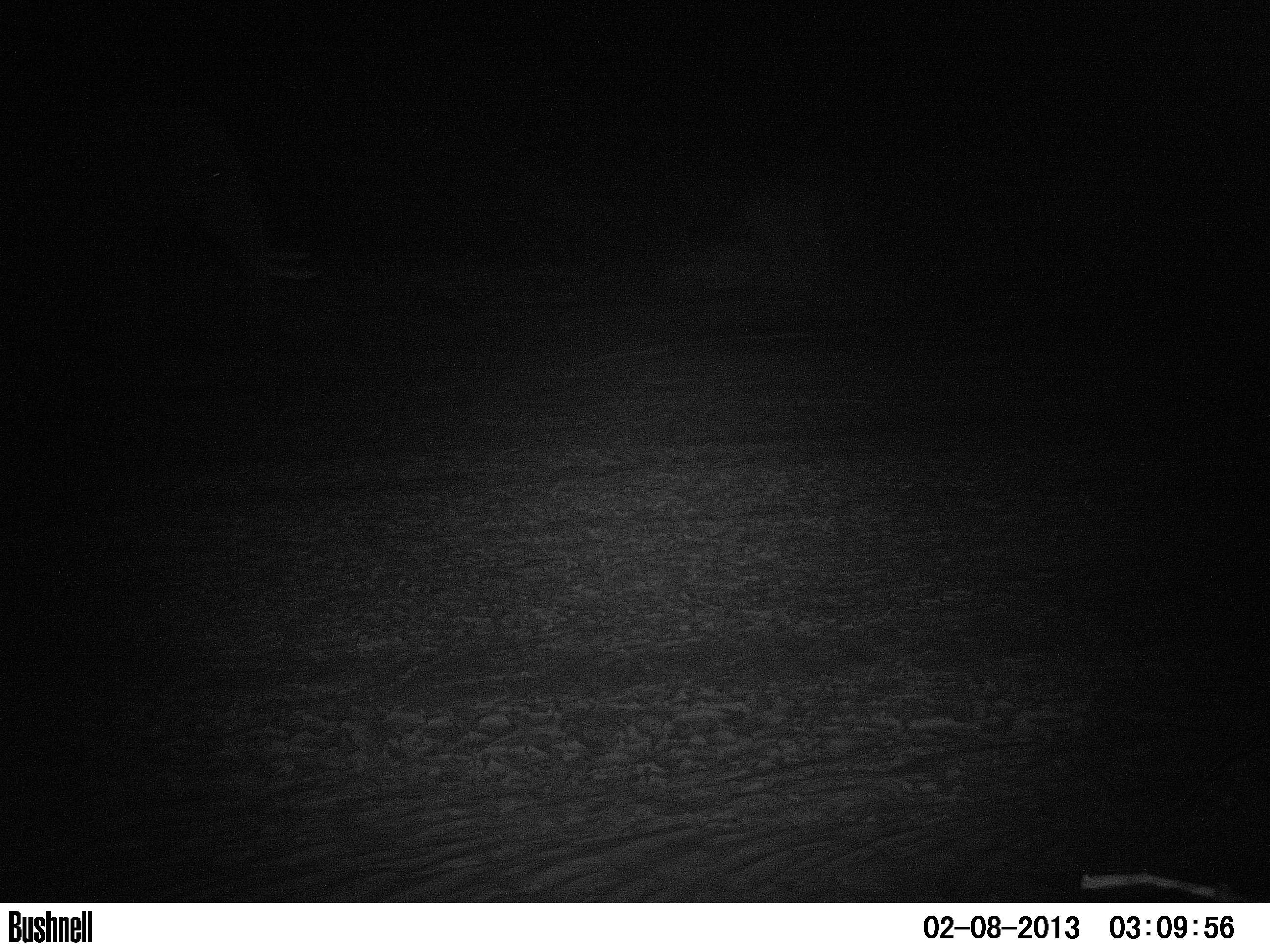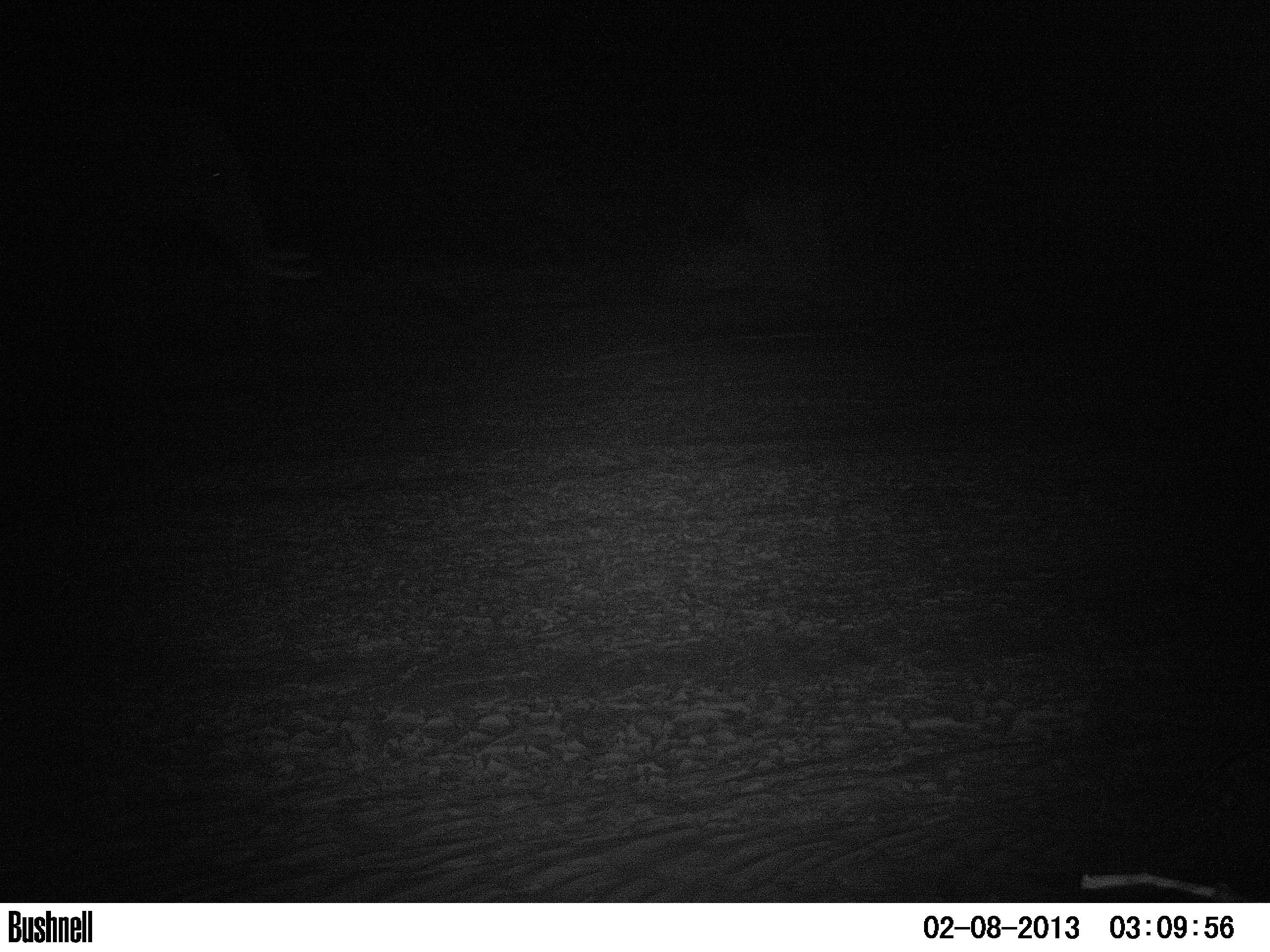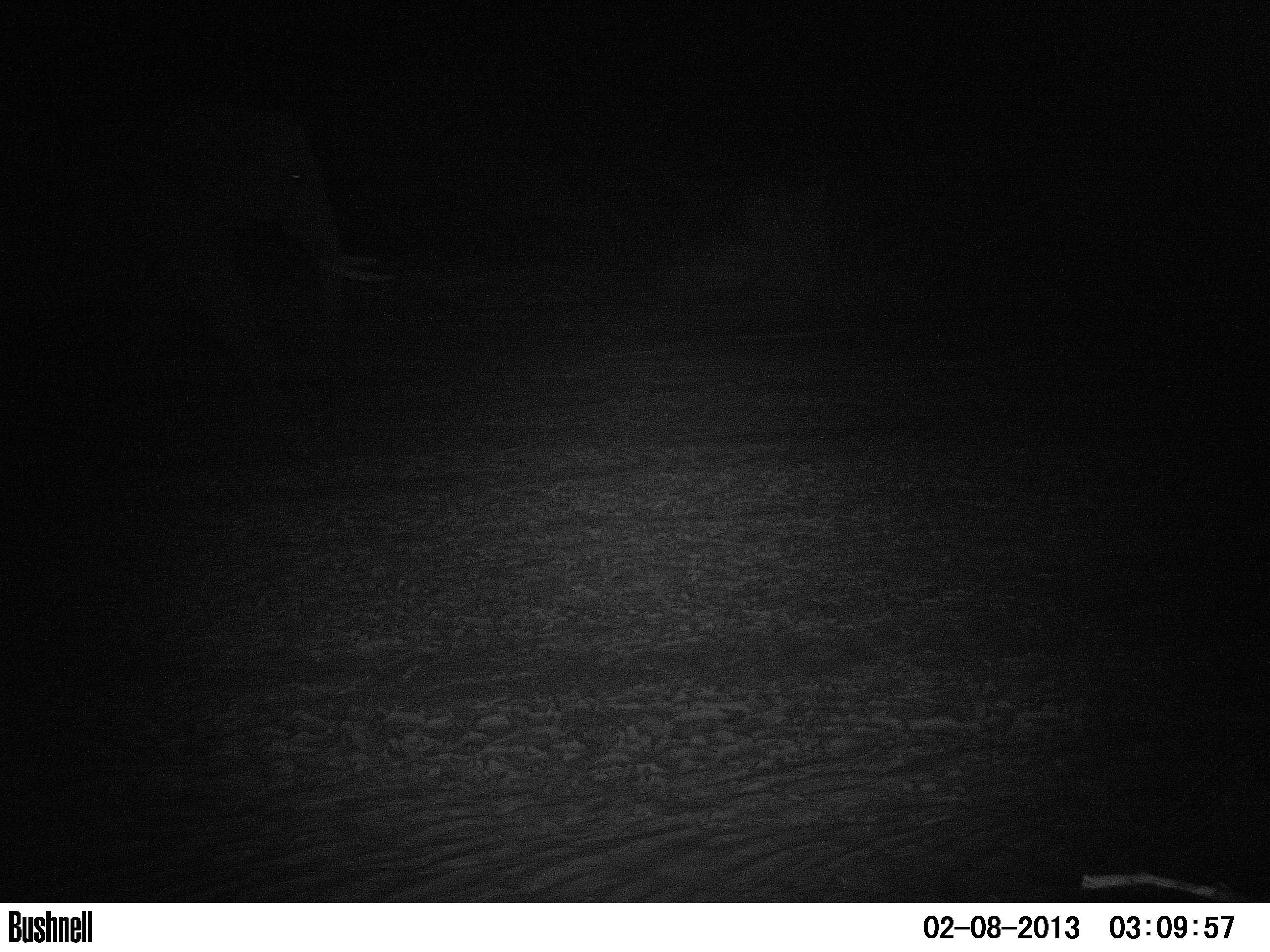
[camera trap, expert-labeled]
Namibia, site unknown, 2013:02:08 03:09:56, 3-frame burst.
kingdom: Animalia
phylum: Chordata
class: Mammalia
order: Proboscidea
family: Elephantidae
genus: Loxodonta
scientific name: Loxodonta africana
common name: african elephant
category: loxodanta africana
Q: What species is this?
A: Loxodanta africana (african elephant) (Loxodonta africana).